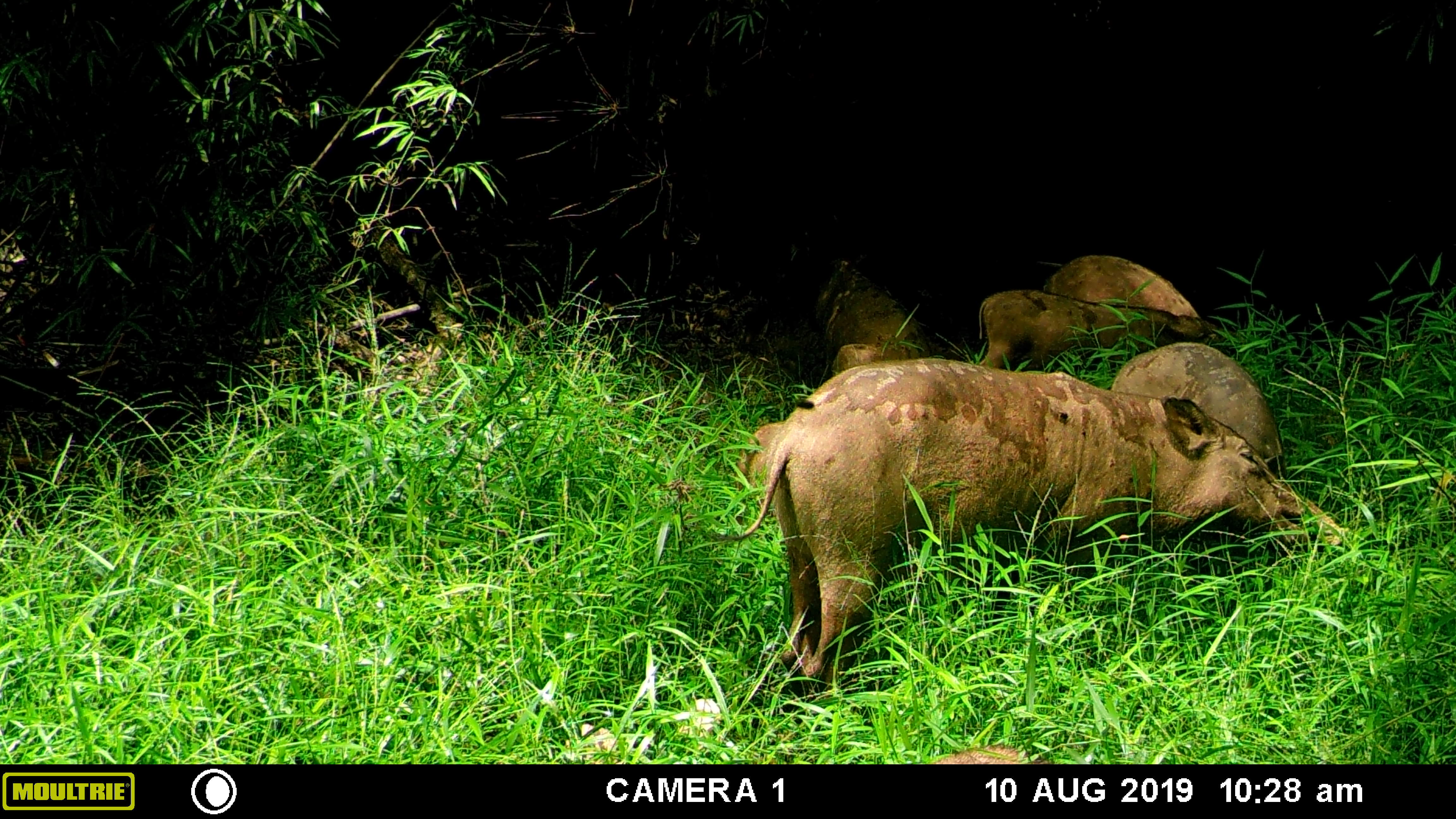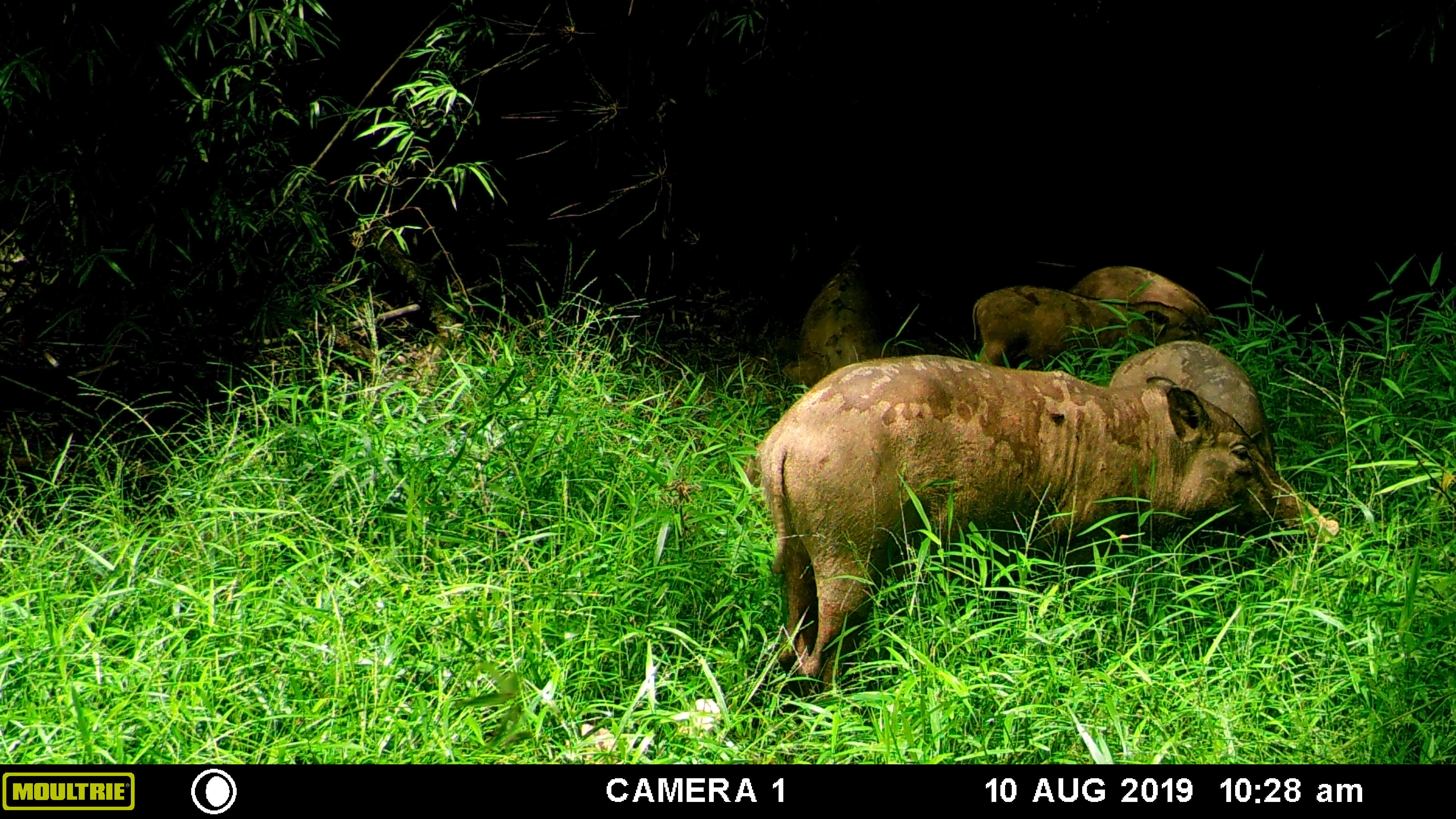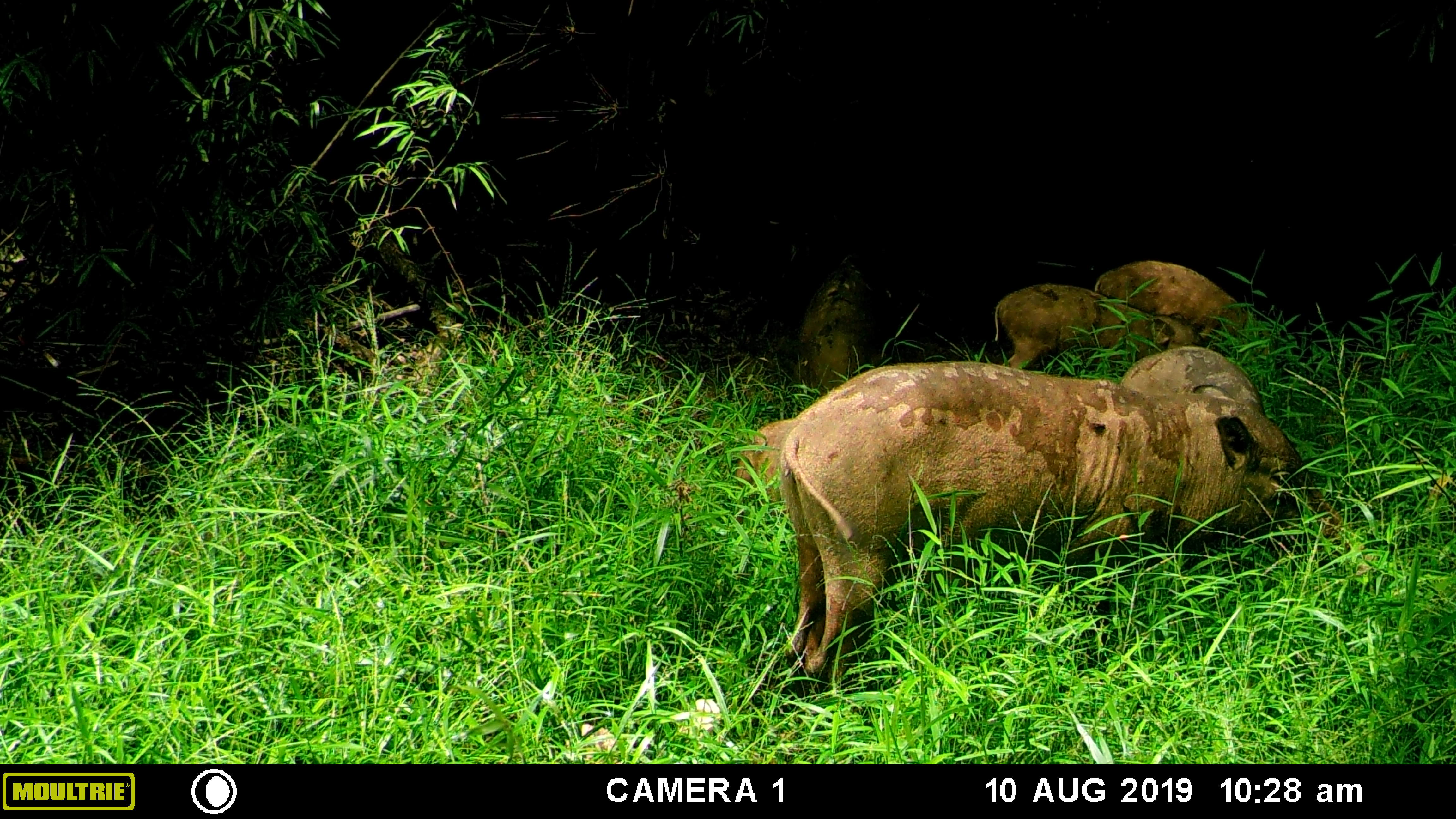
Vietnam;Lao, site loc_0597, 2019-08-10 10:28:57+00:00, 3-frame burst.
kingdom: Animalia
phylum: Chordata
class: Mammalia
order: Artiodactyla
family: Suidae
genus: Sus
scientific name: Sus scrofa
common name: eurasian wild pig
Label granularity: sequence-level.